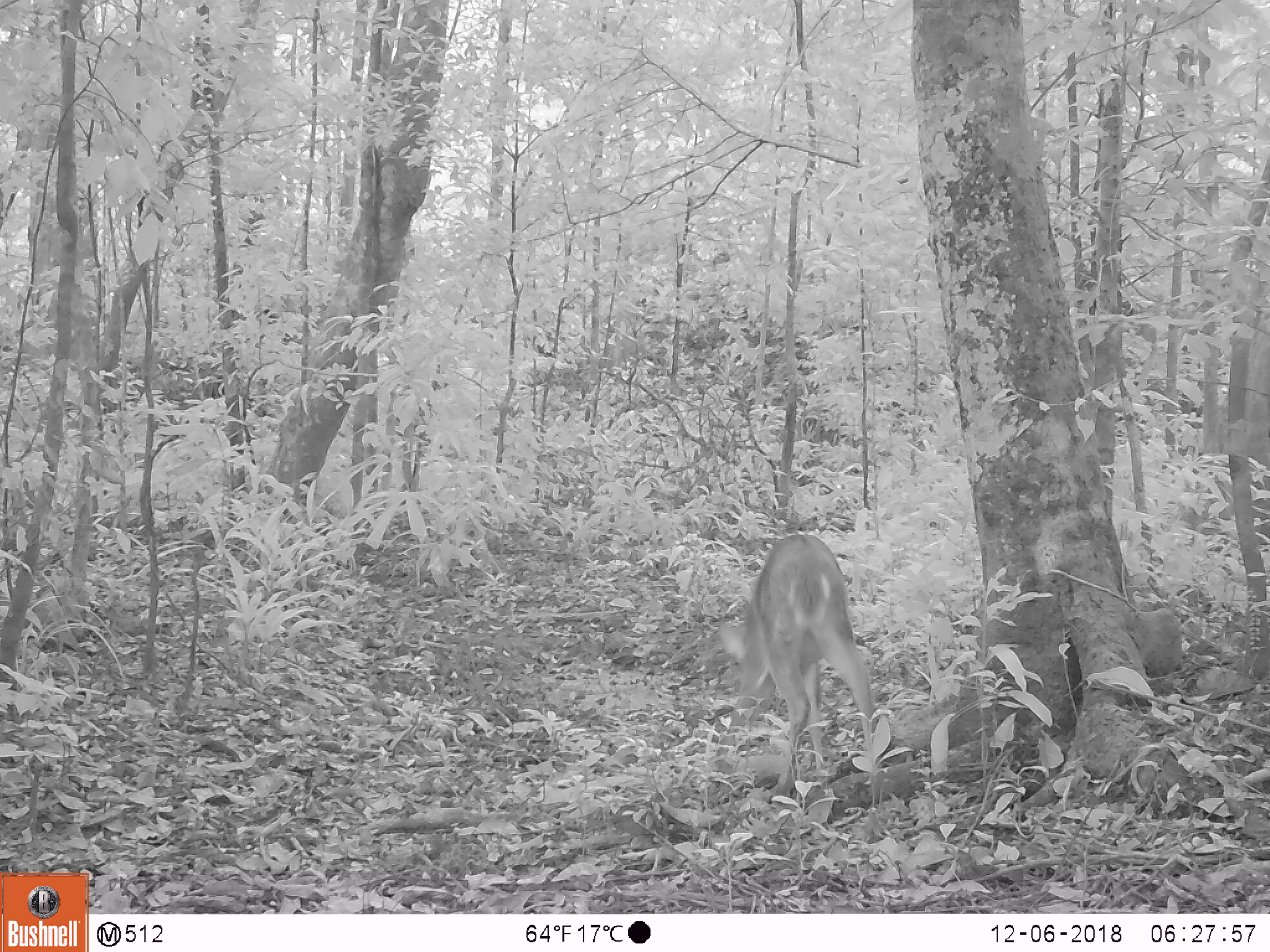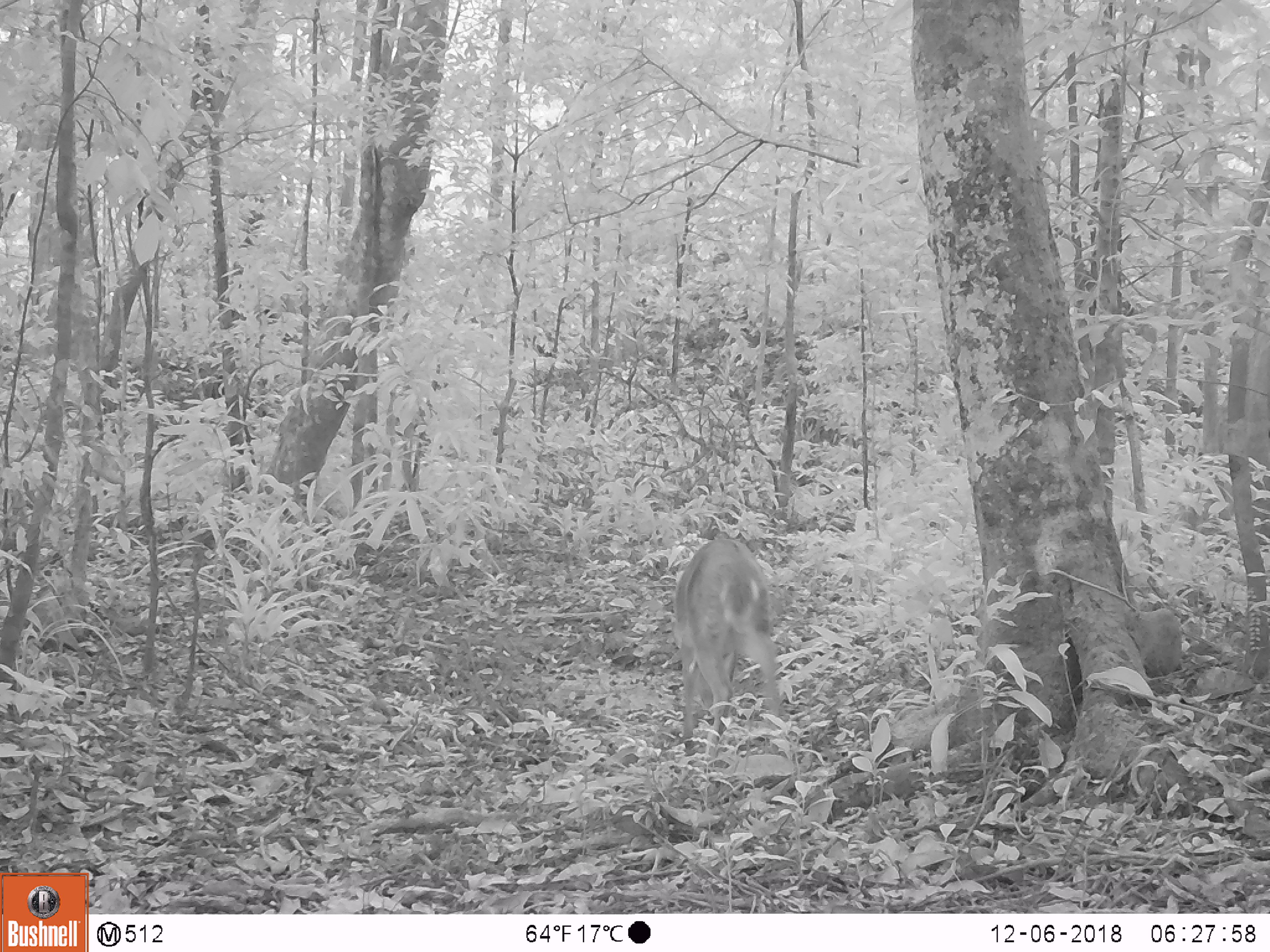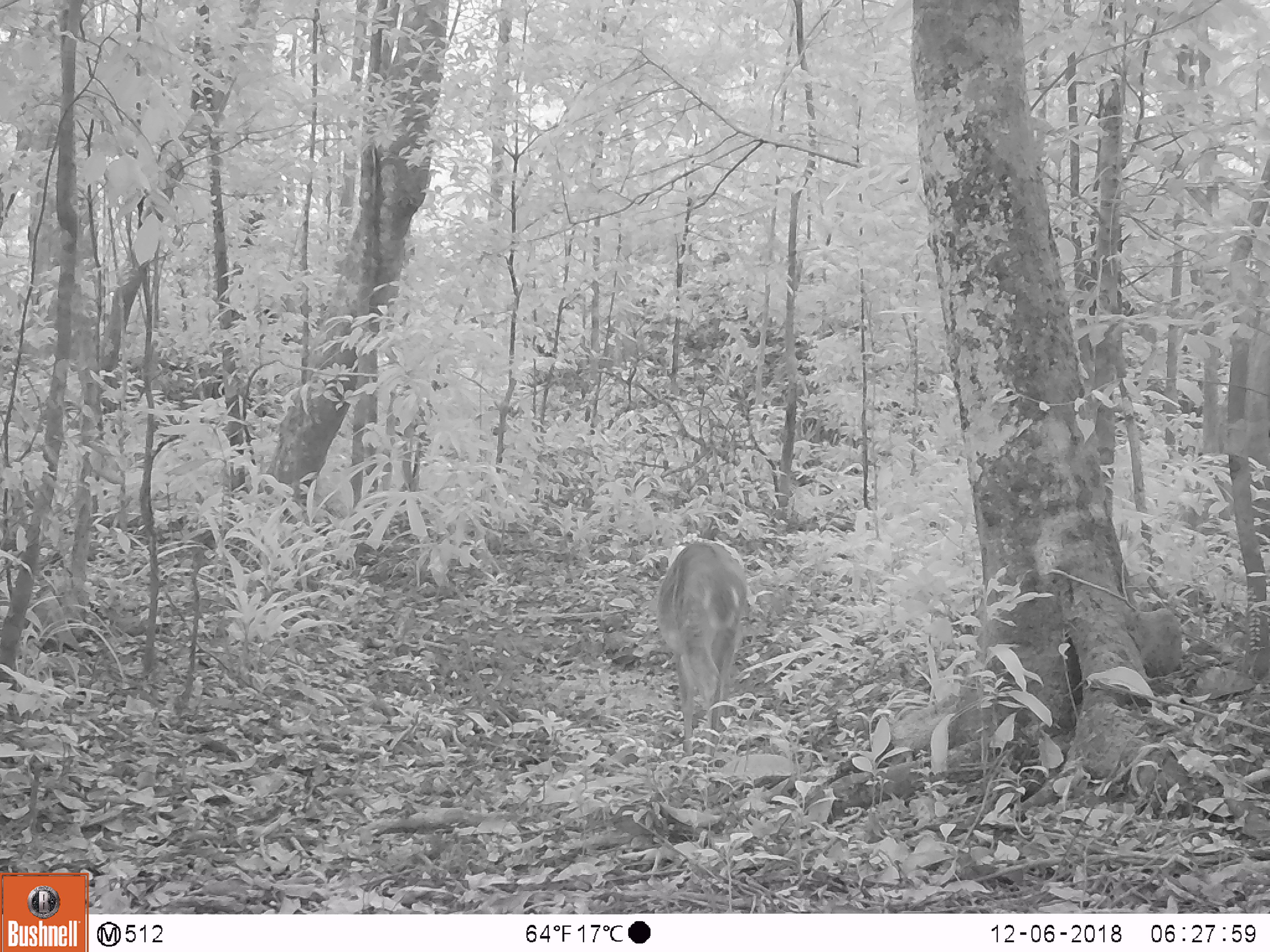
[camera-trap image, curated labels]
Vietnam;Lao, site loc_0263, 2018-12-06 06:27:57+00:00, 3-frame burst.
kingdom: Animalia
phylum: Chordata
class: Mammalia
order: Artiodactyla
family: Cervidae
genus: Muntiacus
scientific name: Muntiacus vuquangensis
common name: large-antlered muntjac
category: large antlered muntjac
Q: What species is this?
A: Large antlered muntjac (large-antlered muntjac) (Muntiacus vuquangensis).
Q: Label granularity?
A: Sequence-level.